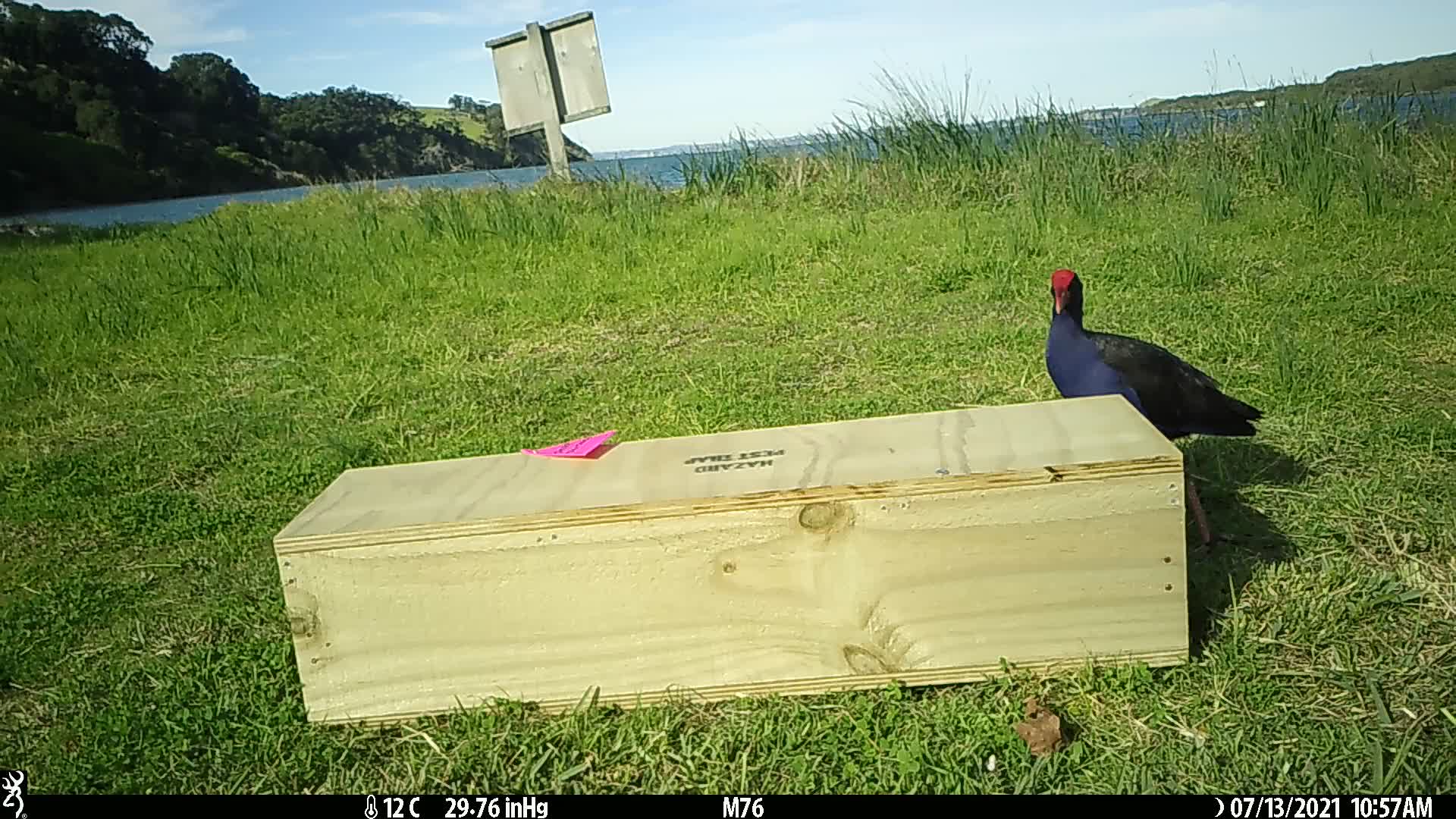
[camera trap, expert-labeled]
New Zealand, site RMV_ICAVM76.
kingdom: Animalia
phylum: Chordata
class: Aves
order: Gruiformes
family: Rallidae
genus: Porphyrio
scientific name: Porphyrio melanotus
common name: australasian swamphen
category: pukeko